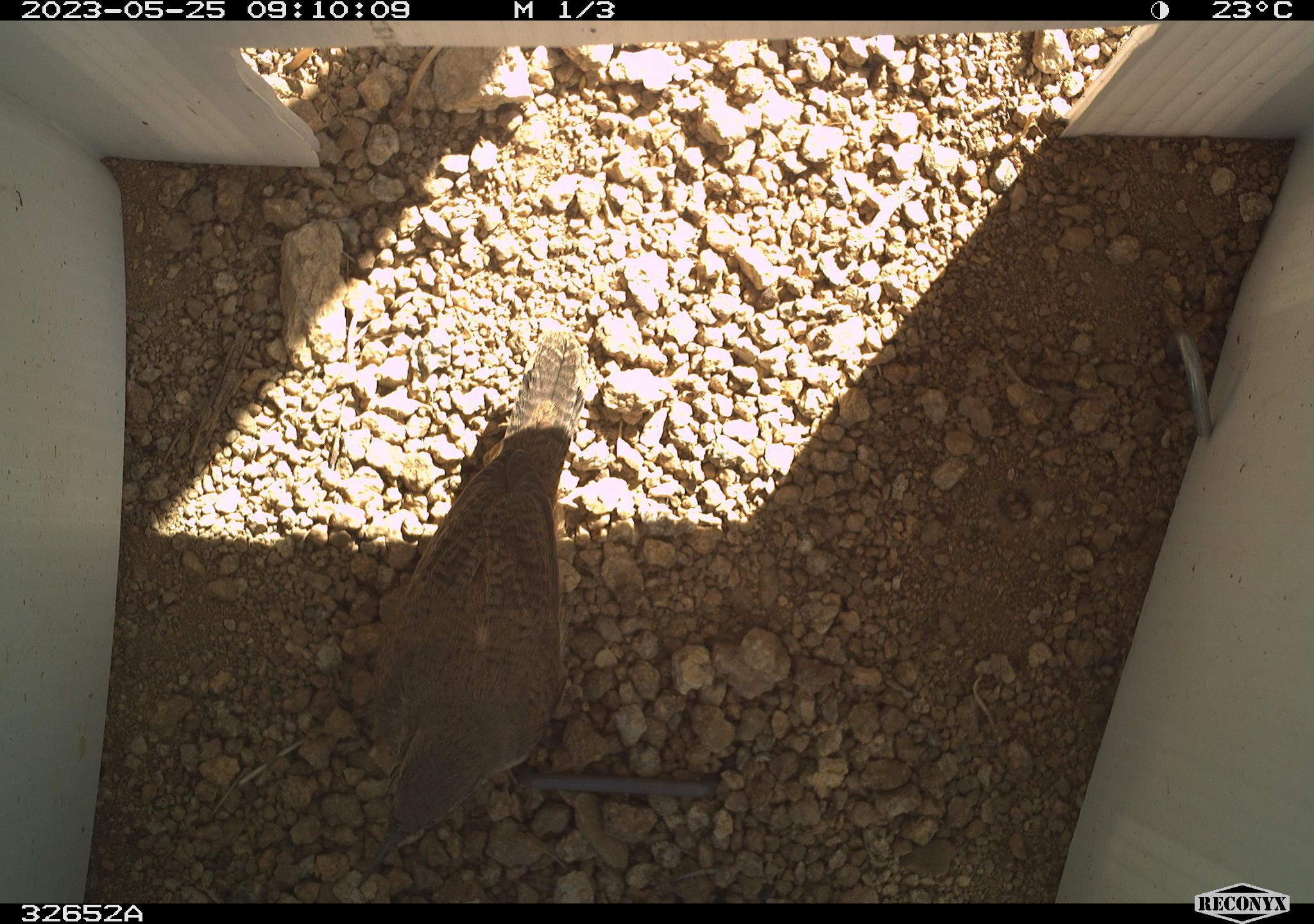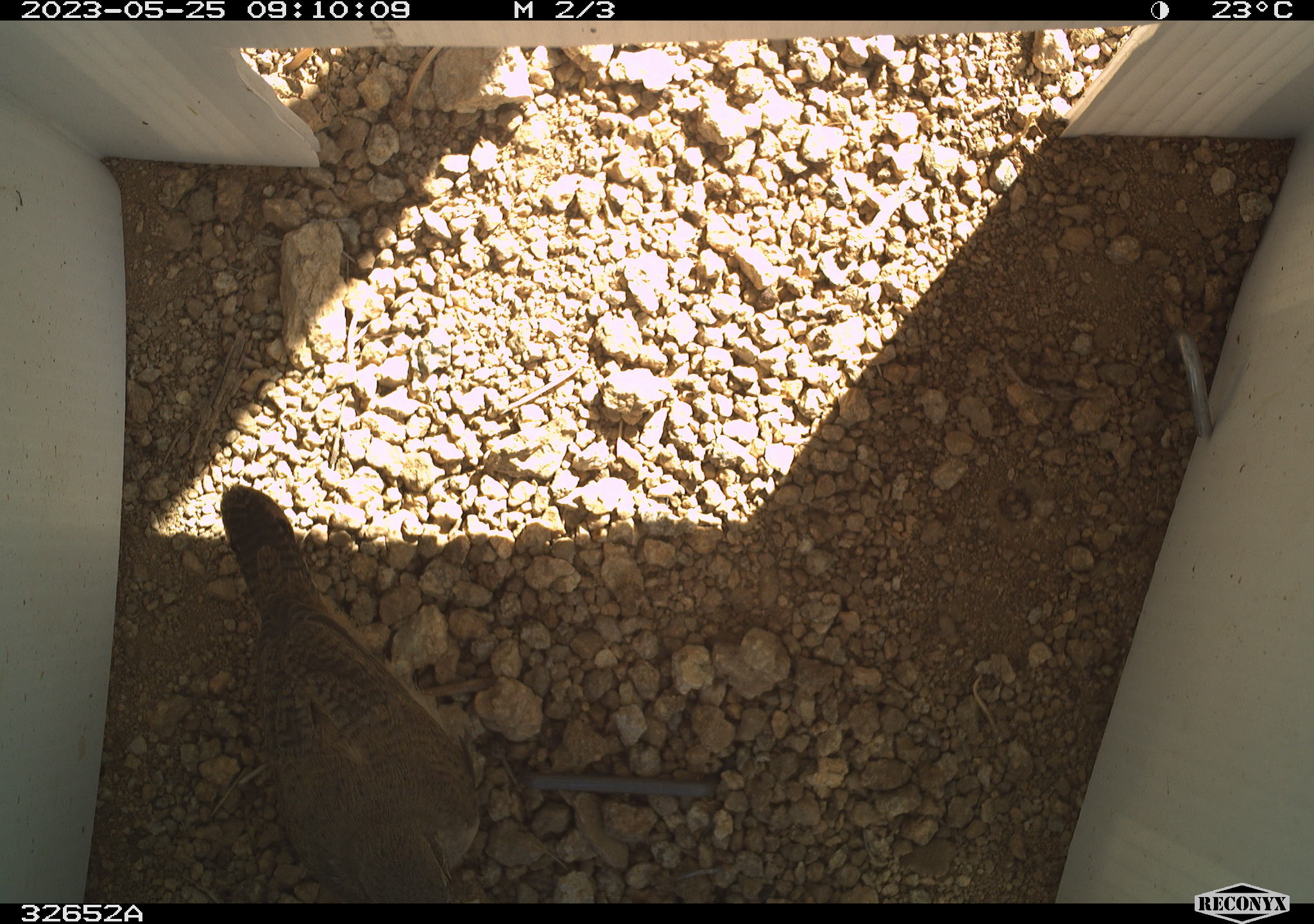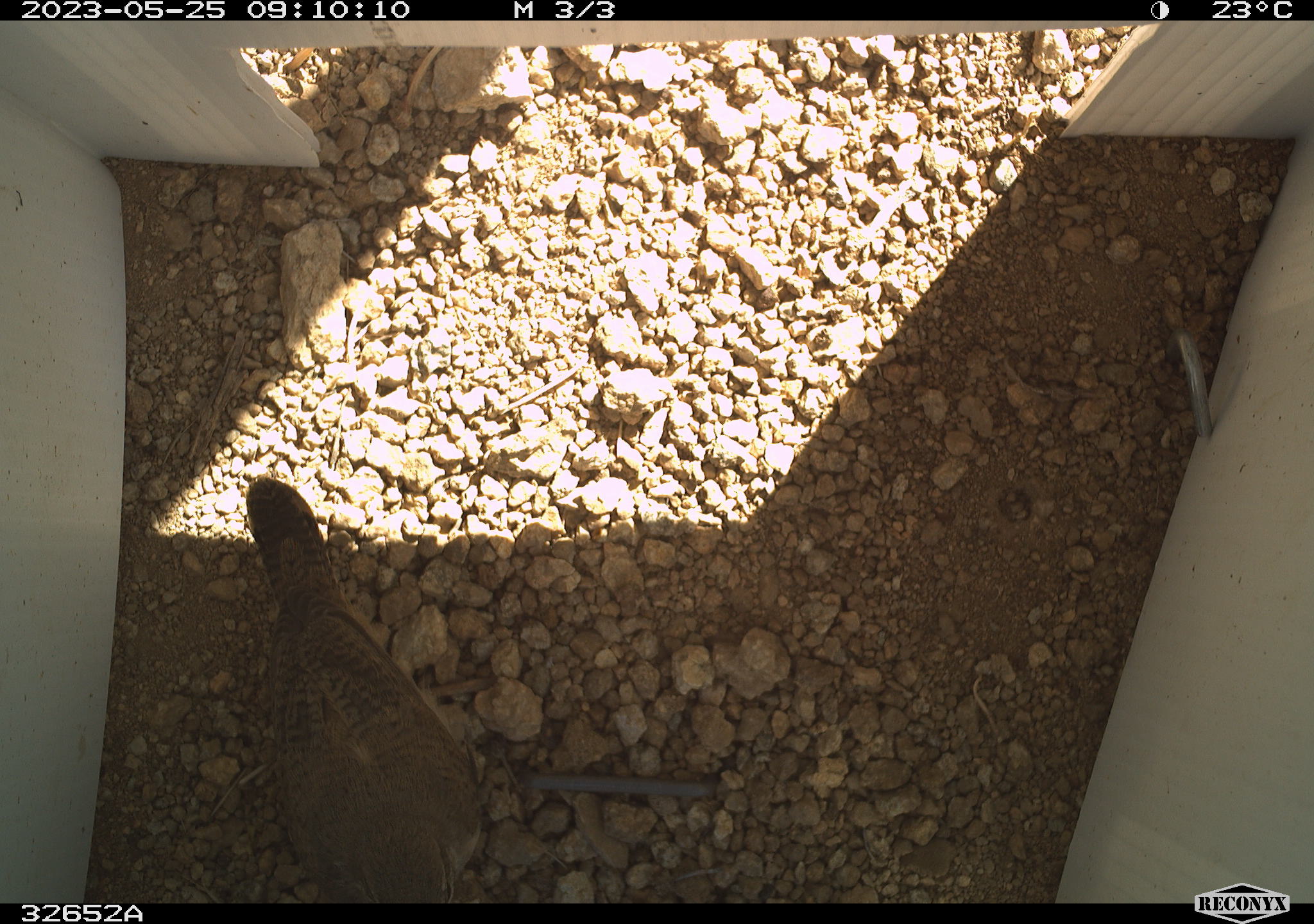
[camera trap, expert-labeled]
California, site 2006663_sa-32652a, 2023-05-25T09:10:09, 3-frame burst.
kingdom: Animalia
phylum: Chordata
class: Aves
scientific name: Aves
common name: bird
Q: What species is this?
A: Bird (Aves).